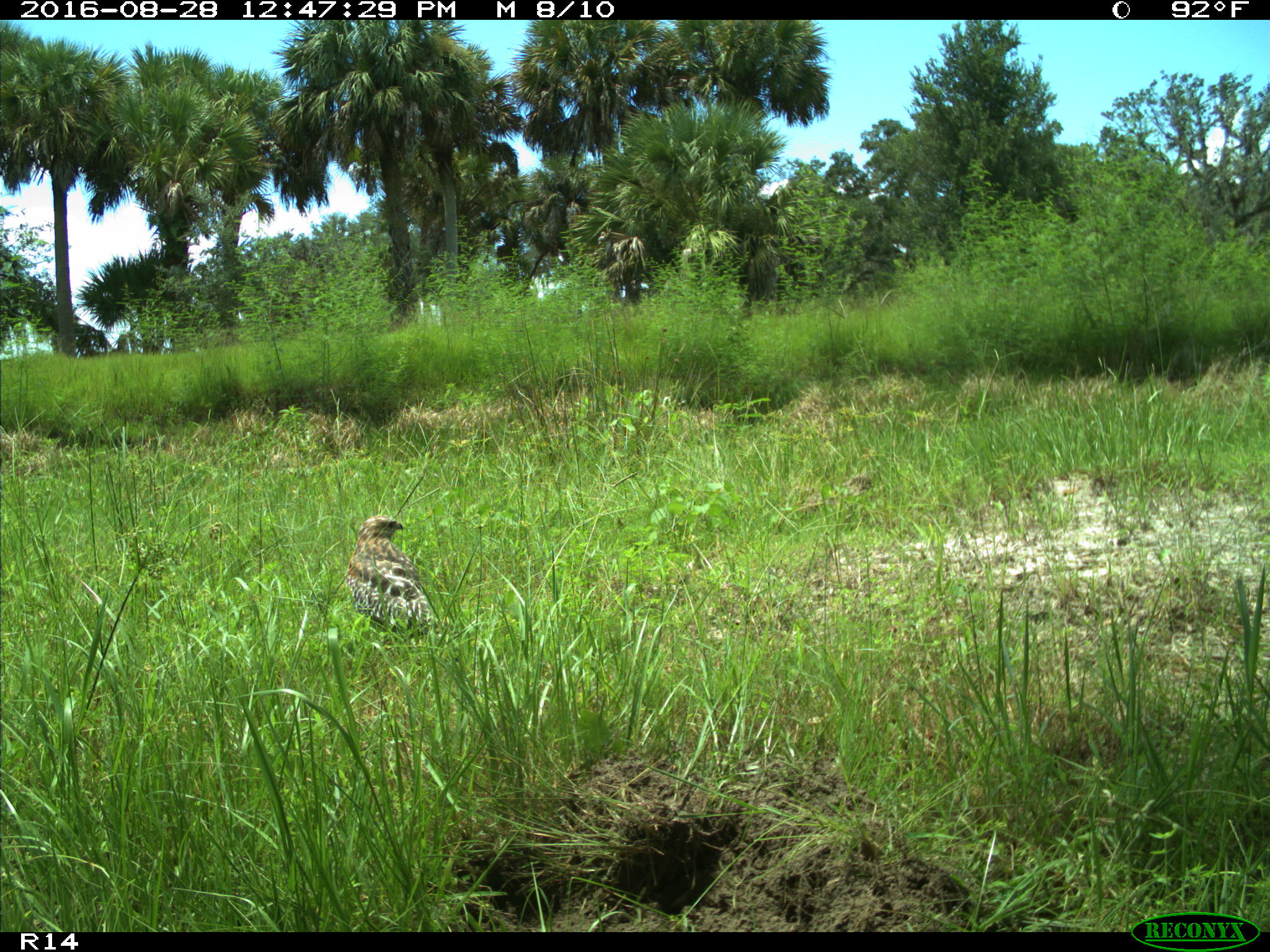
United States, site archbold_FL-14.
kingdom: Animalia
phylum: Chordata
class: Aves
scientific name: Aves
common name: birds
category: unidentified bird